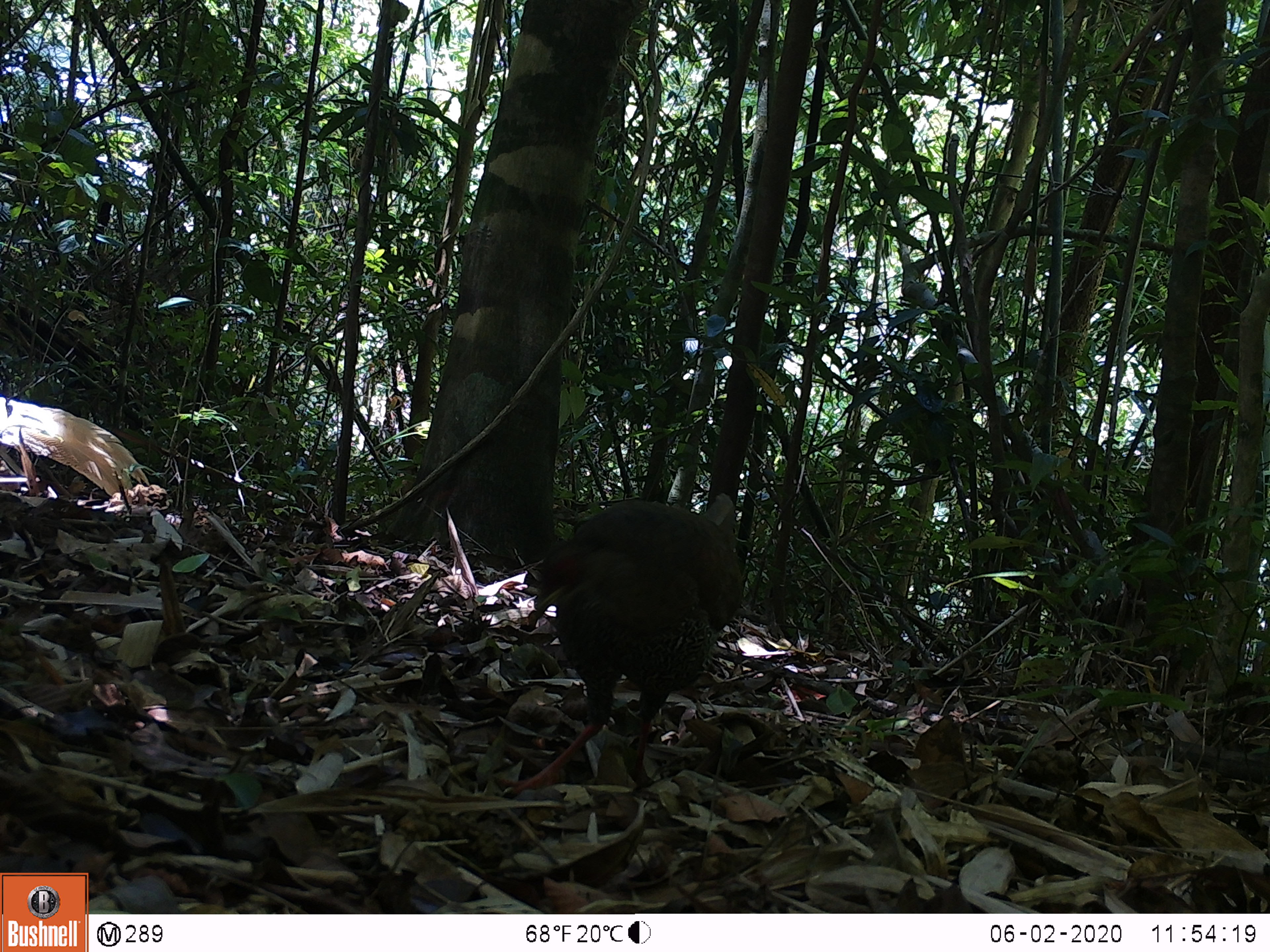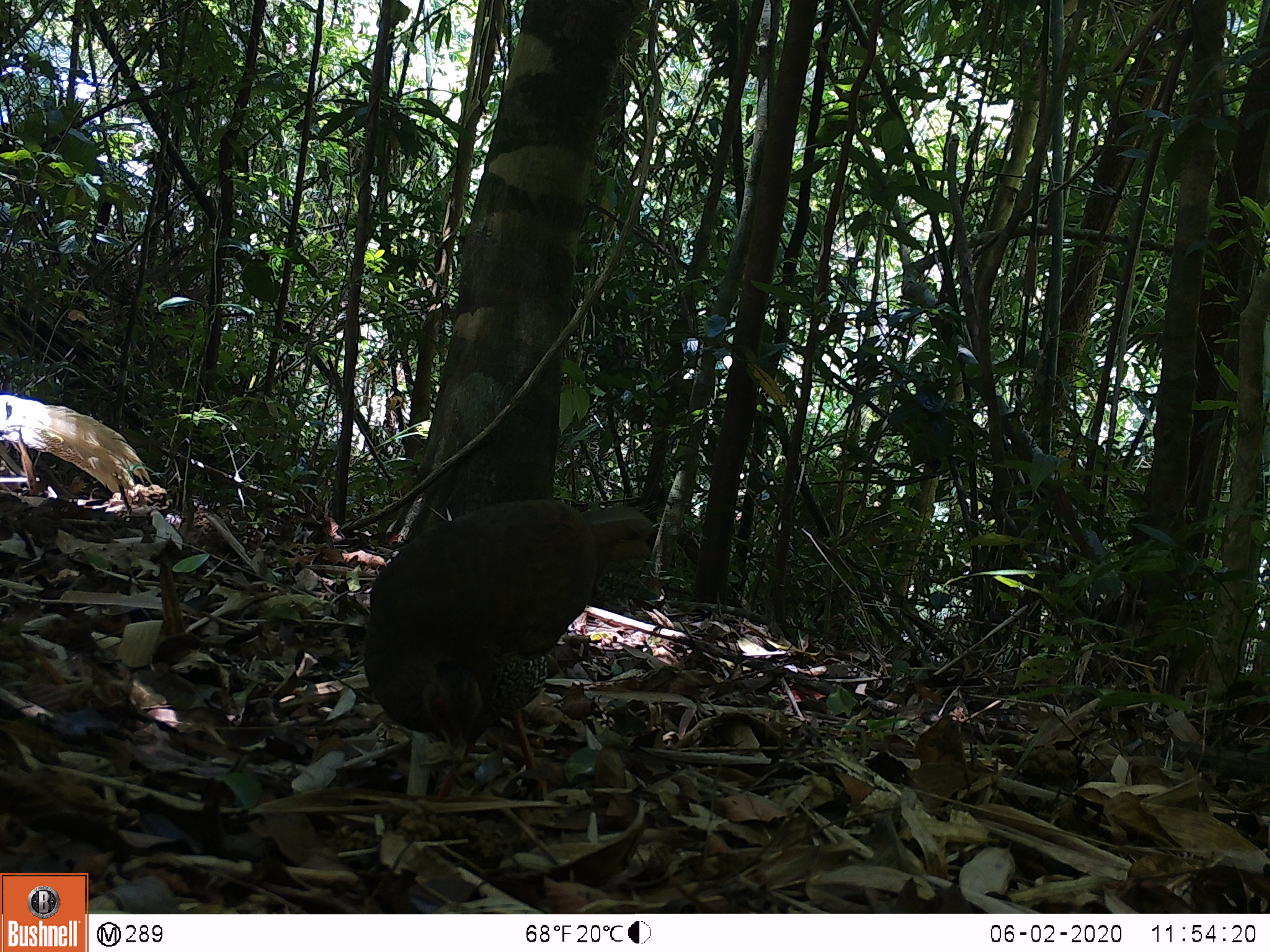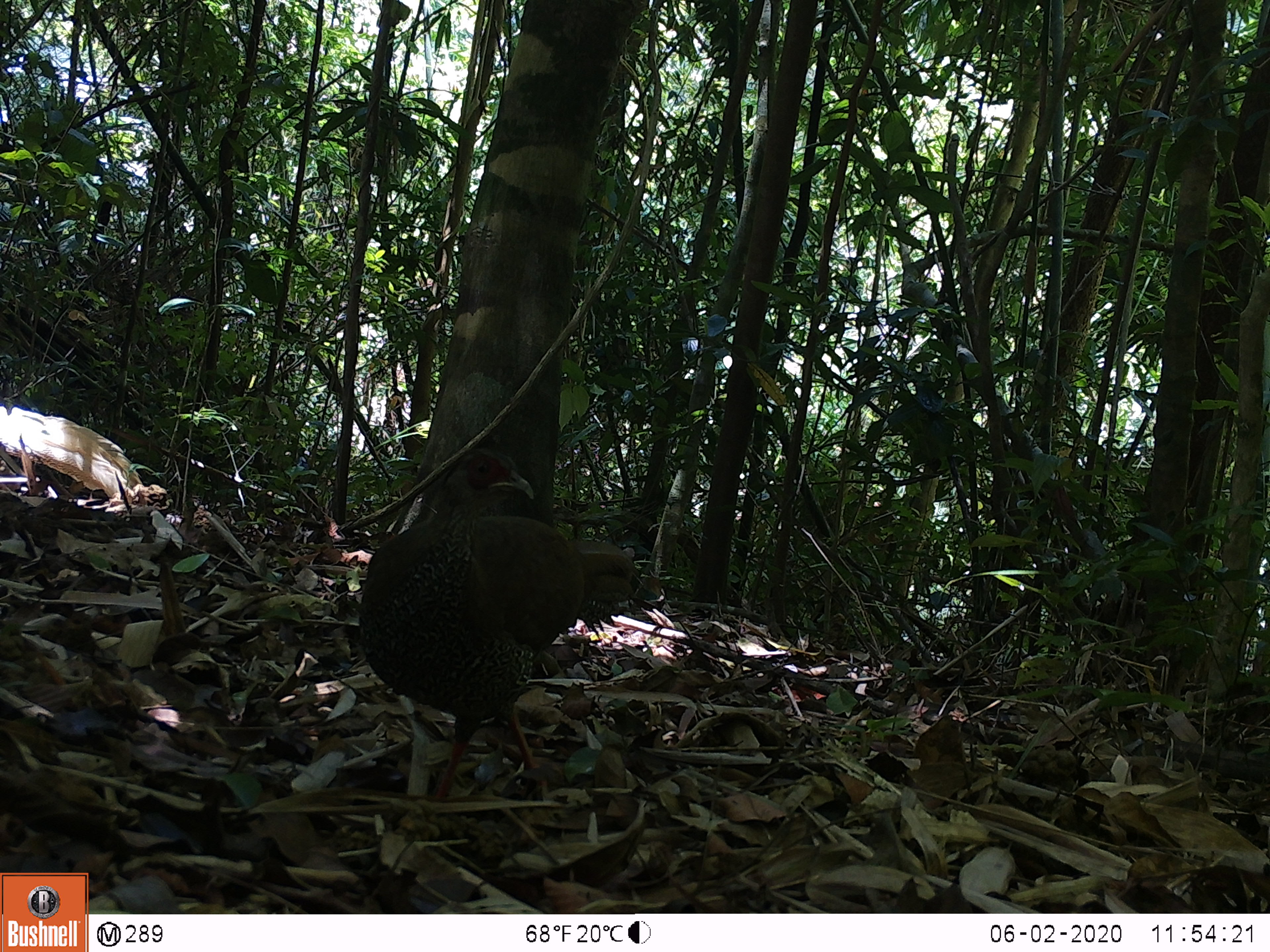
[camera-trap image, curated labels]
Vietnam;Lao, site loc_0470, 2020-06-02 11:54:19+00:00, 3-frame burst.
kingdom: Animalia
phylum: Chordata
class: Aves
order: Galliformes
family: Phasianidae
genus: Lophura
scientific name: Lophura nycthemera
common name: silver pheasant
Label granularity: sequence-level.